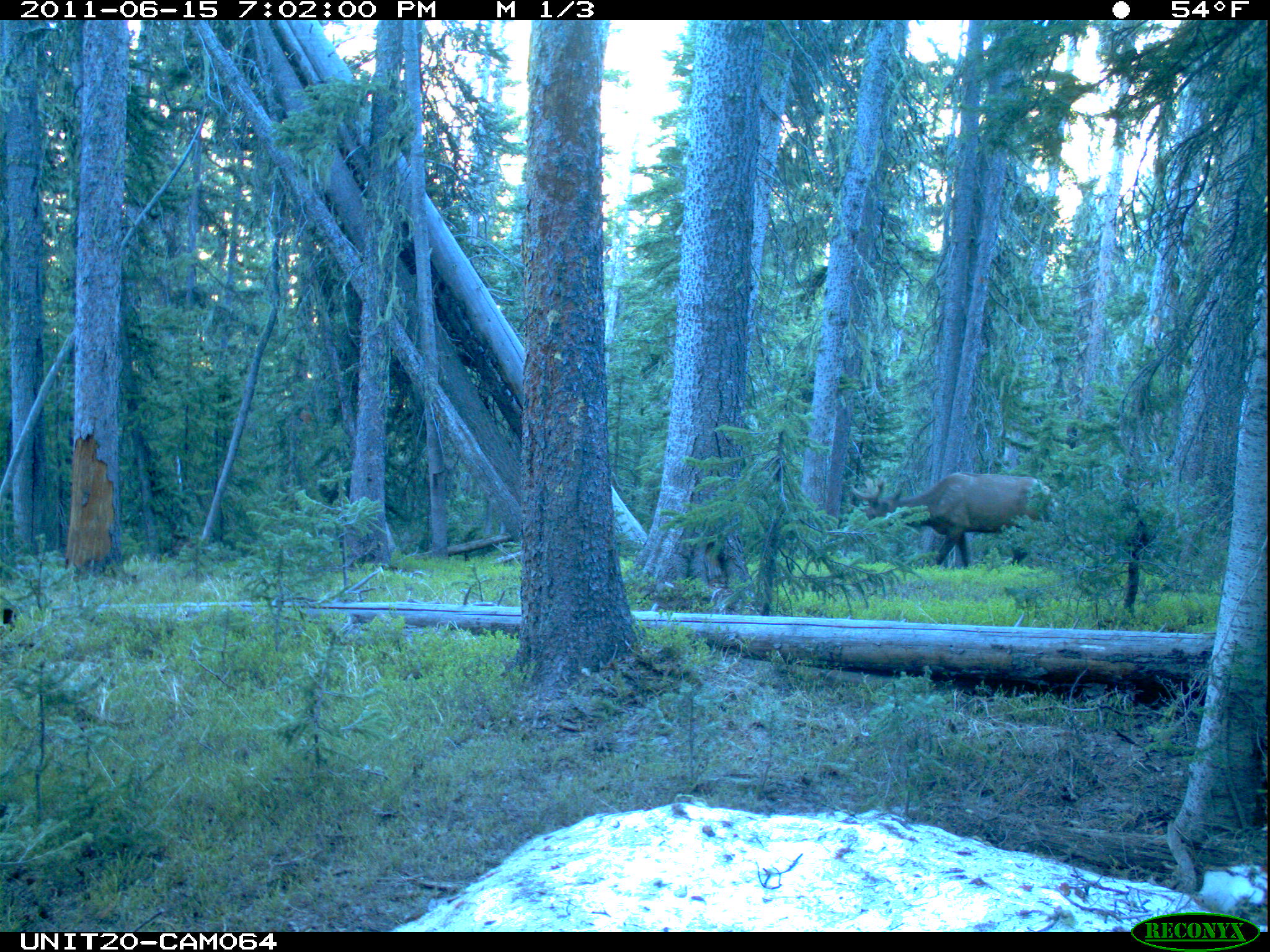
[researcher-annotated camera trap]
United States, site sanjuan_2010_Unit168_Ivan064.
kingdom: Animalia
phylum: Chordata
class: Mammalia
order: Artiodactyla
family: Cervidae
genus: Cervus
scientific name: Cervus elaphus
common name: red deer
Cervus elaphus (red deer).